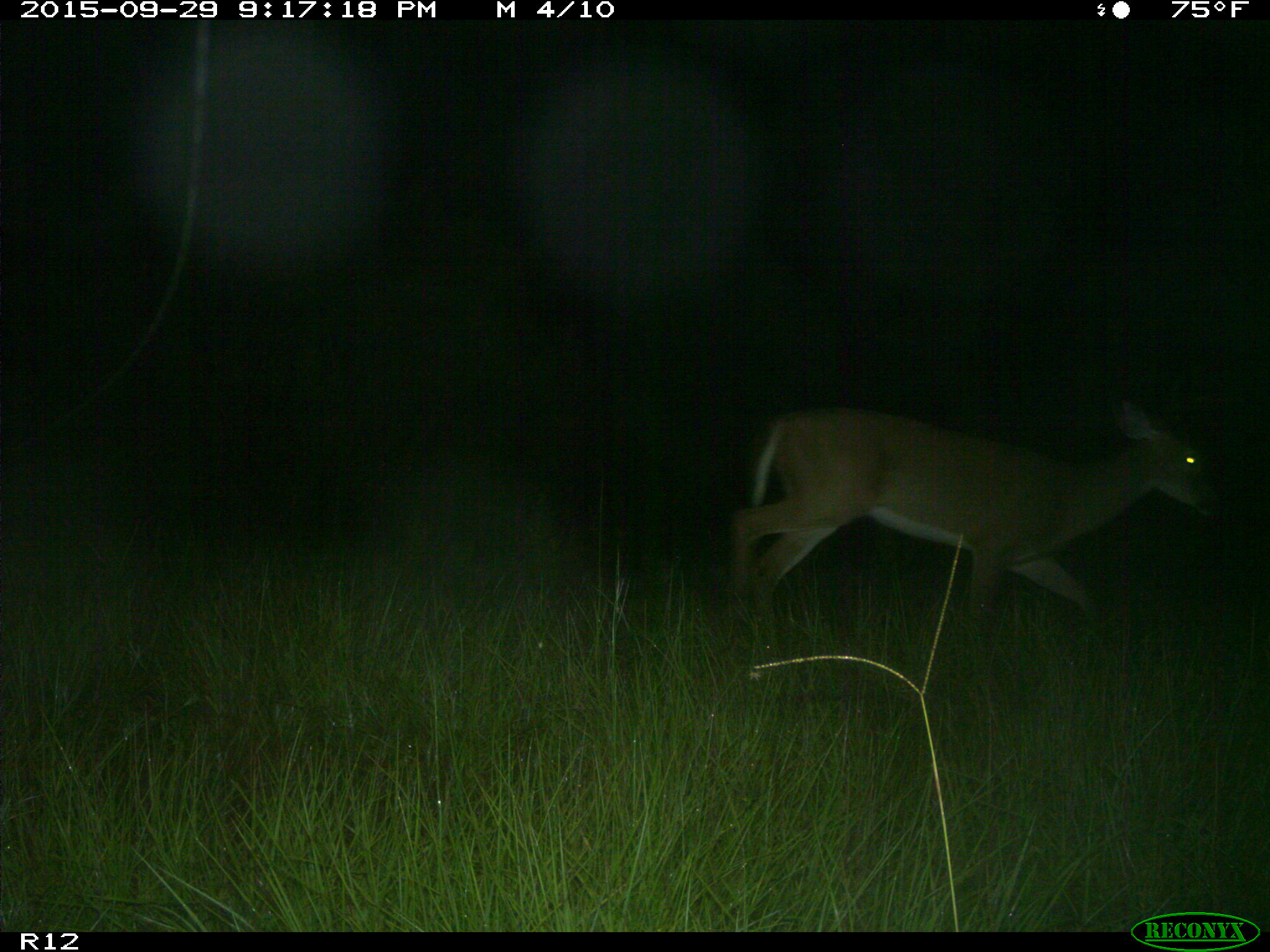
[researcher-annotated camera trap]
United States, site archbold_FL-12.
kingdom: Animalia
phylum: Chordata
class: Mammalia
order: Artiodactyla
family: Cervidae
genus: Odocoileus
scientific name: Odocoileus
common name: deer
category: unidentified deer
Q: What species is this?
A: Unidentified deer (deer) (Odocoileus).